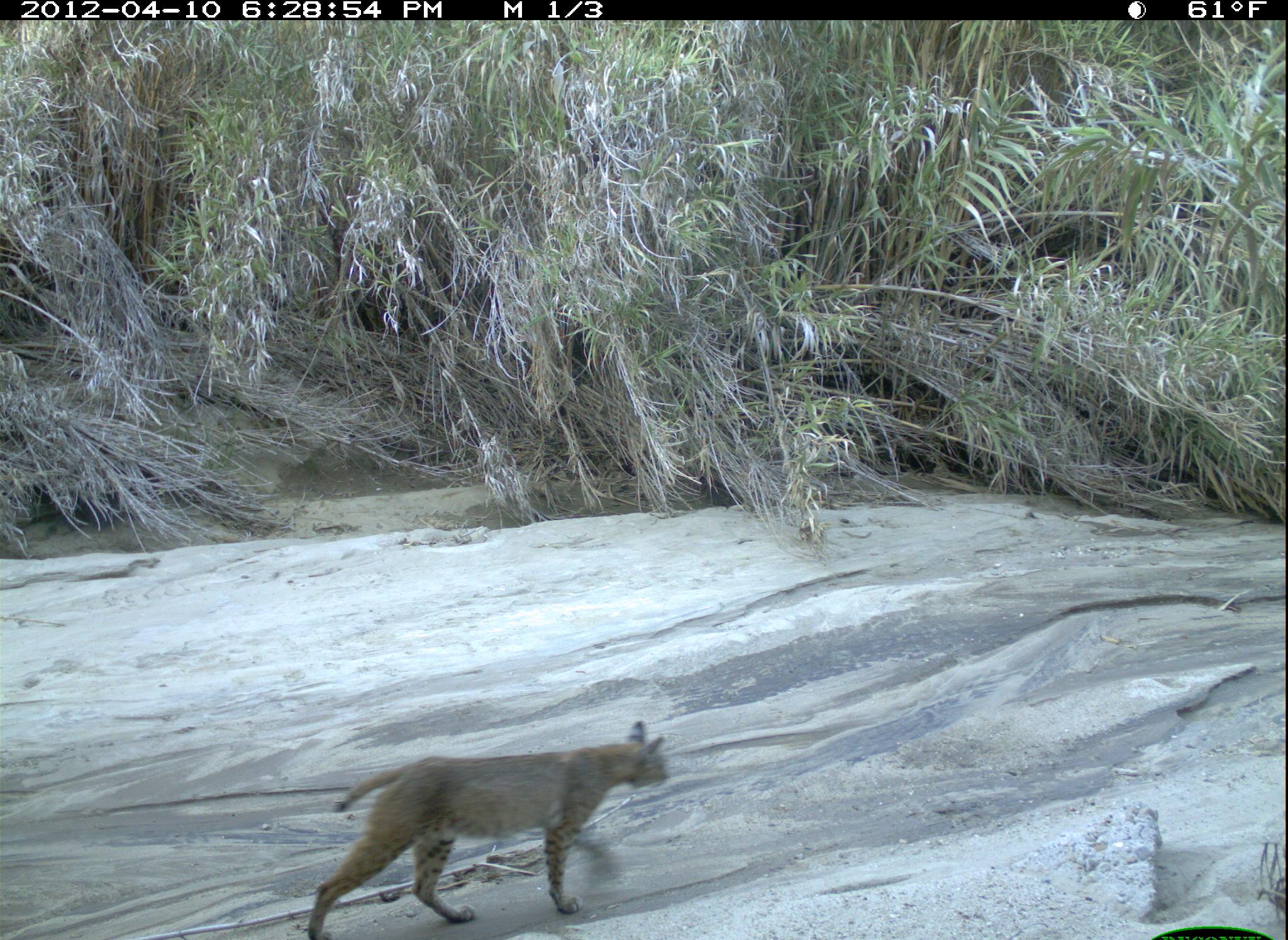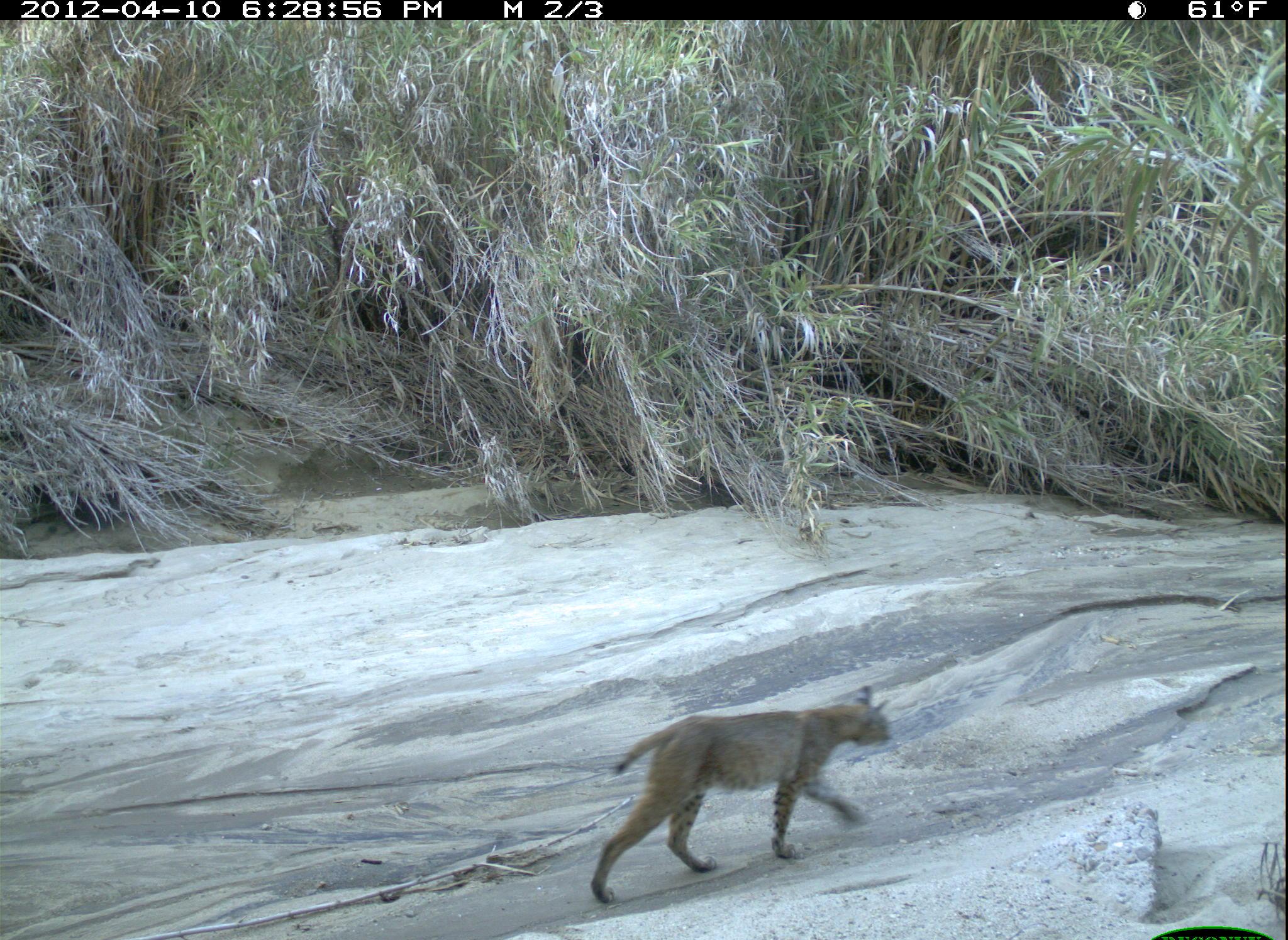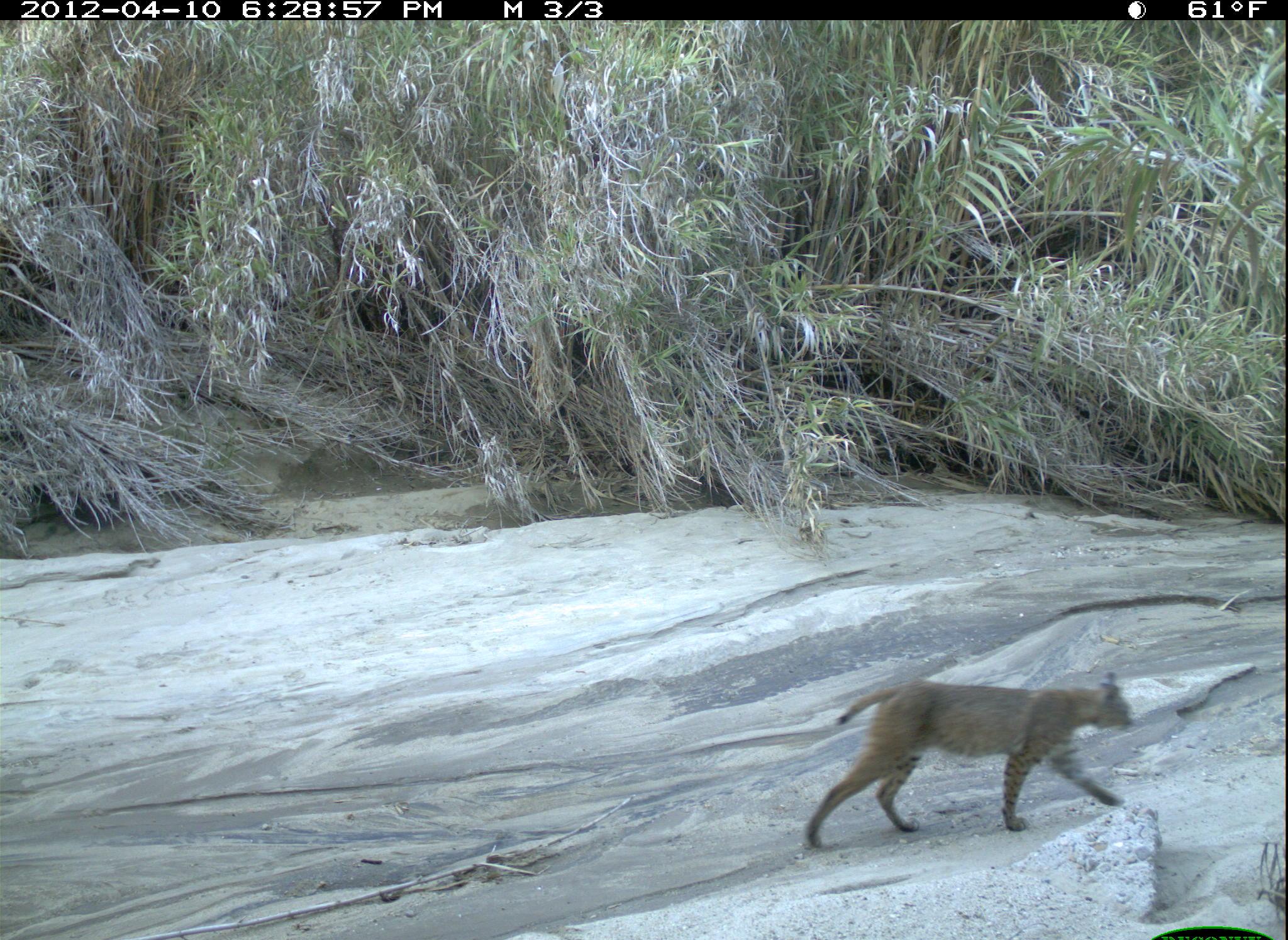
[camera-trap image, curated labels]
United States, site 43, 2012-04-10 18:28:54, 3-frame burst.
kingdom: Animalia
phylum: Chordata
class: Mammalia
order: Carnivora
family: Felidae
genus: Lynx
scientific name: Lynx rufus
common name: bobcat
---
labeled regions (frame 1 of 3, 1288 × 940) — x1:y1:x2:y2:
bobcat: 266:712:679:937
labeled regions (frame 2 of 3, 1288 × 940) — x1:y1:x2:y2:
bobcat: 568:676:908:925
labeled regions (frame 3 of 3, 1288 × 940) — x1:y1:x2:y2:
bobcat: 774:662:1158:867